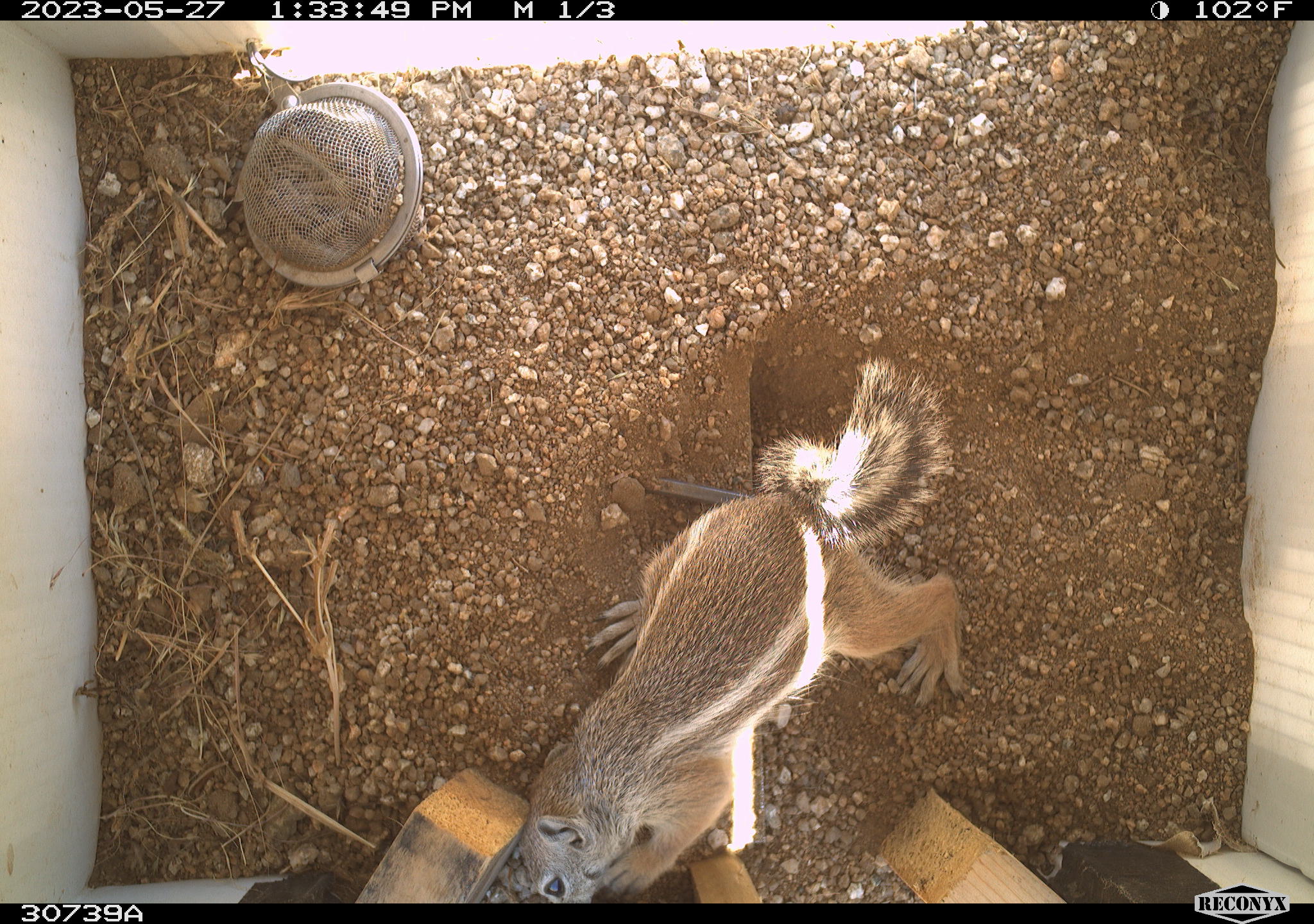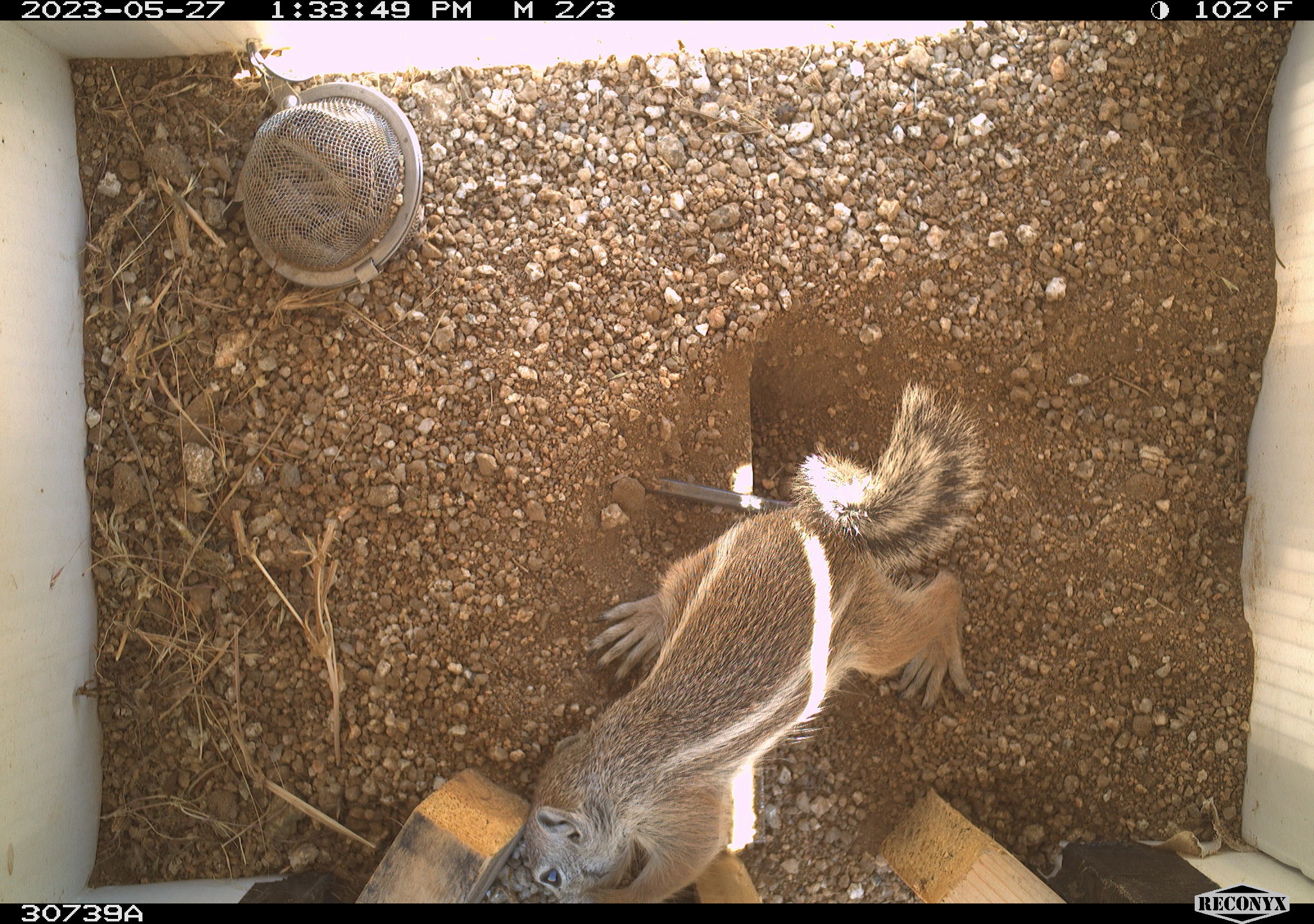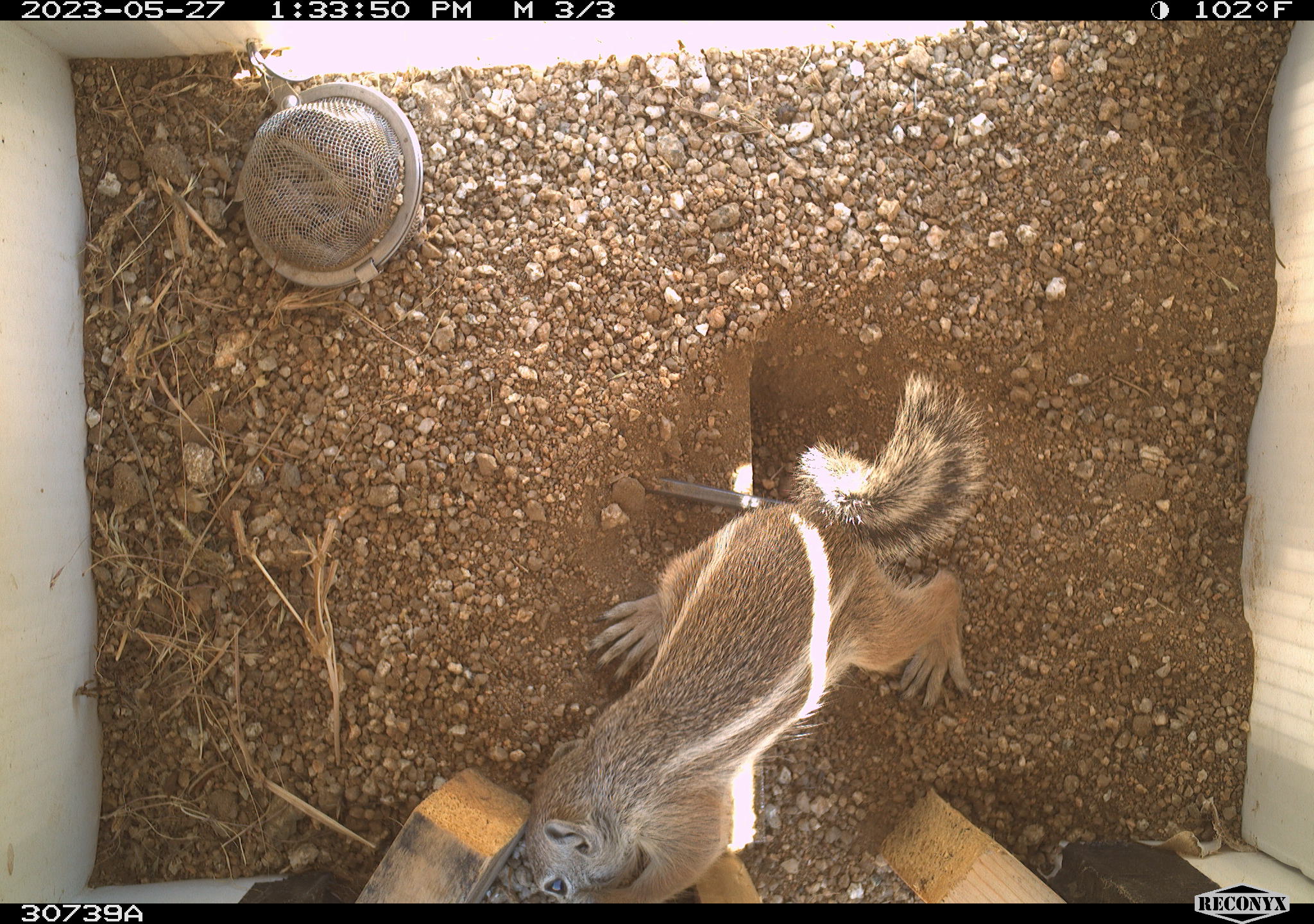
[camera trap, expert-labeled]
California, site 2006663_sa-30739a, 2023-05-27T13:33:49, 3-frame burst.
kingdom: Animalia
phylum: Chordata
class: Mammalia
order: Rodentia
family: Sciuridae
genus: Ammospermophilus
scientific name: Ammospermophilus leucurus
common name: white-tailed antelope squirrel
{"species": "white-tailed antelope squirrel (Ammospermophilus leucurus)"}